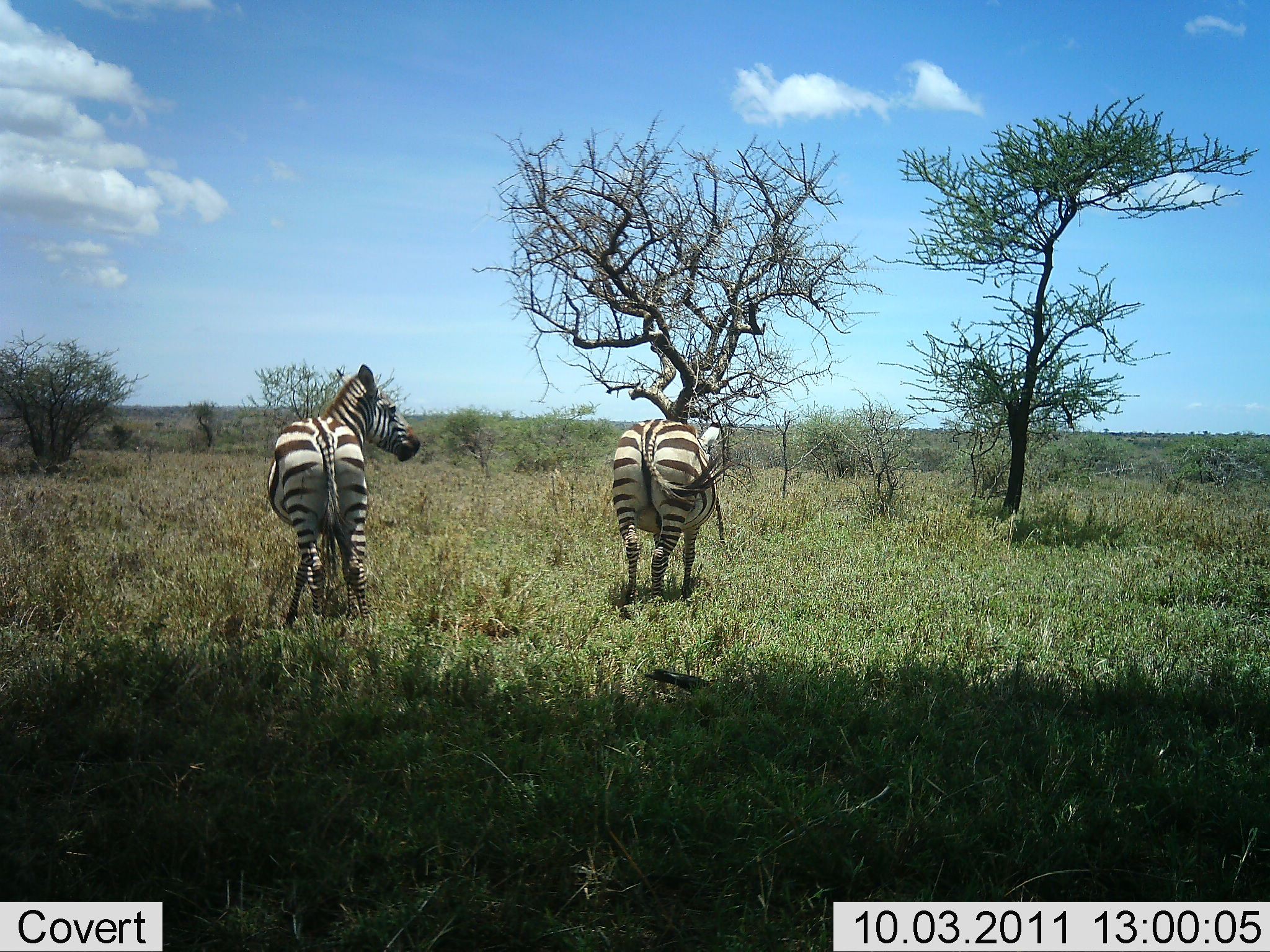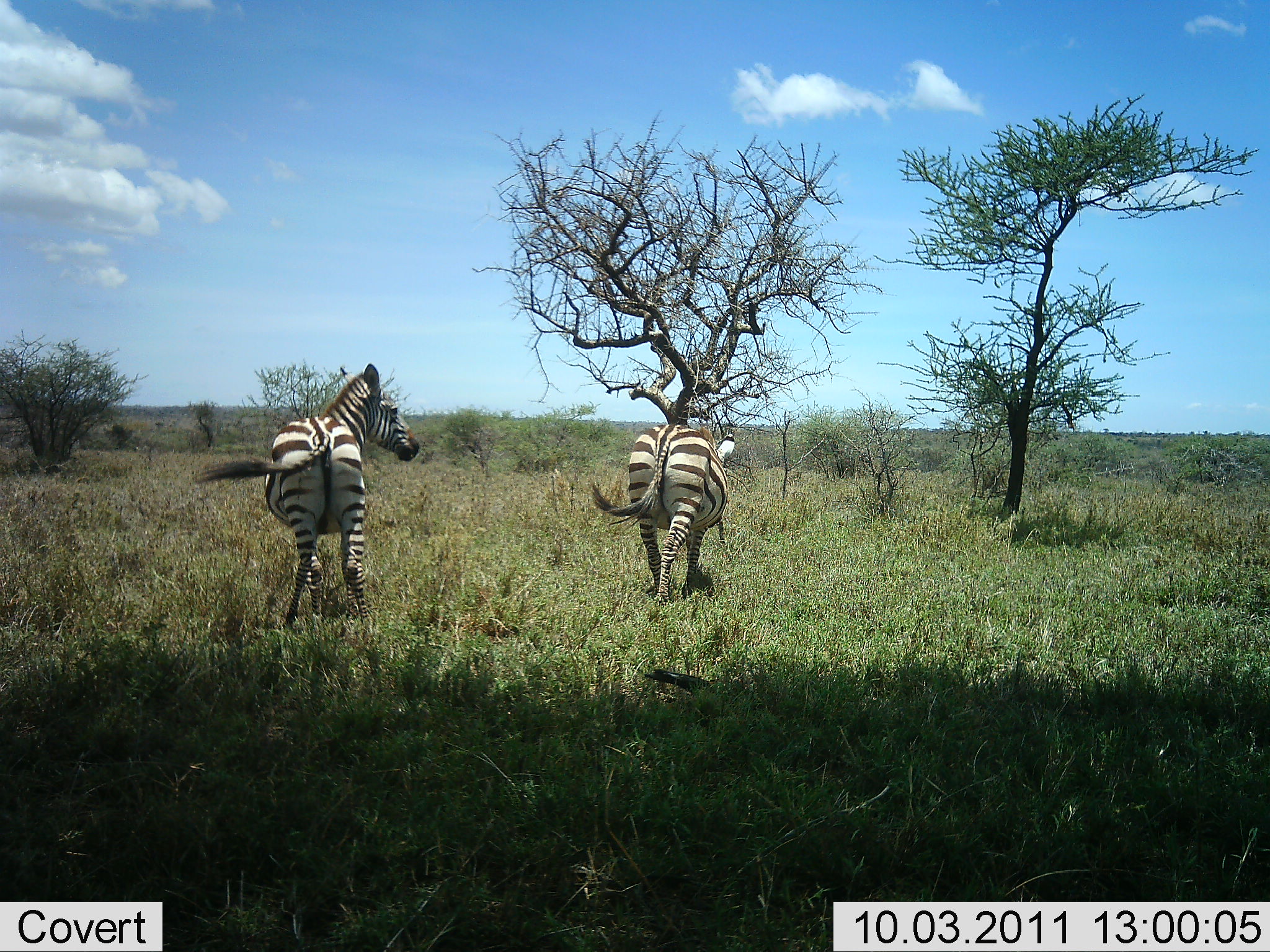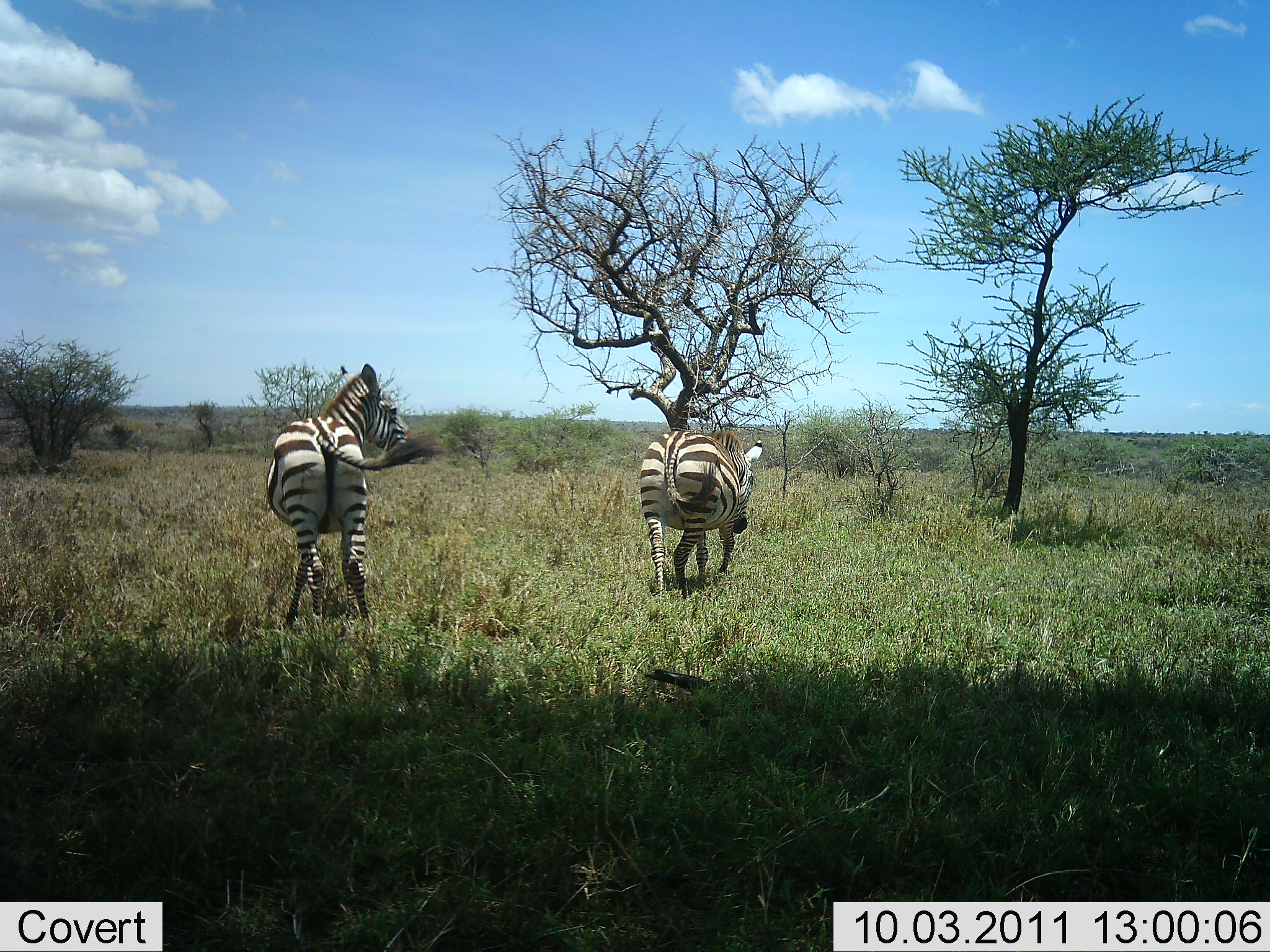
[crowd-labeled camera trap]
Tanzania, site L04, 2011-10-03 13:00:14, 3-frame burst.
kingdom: Animalia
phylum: Chordata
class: Mammalia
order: Perissodactyla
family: Equidae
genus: Equus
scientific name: Equus quagga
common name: plains zebra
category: zebra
Zebra (plains zebra) (Equus quagga), count 2. Behavior (volunteer vote fractions): standing 42%, resting 0%, moving 92%, interacting 0%. Young present (vote fraction): 0%. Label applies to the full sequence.